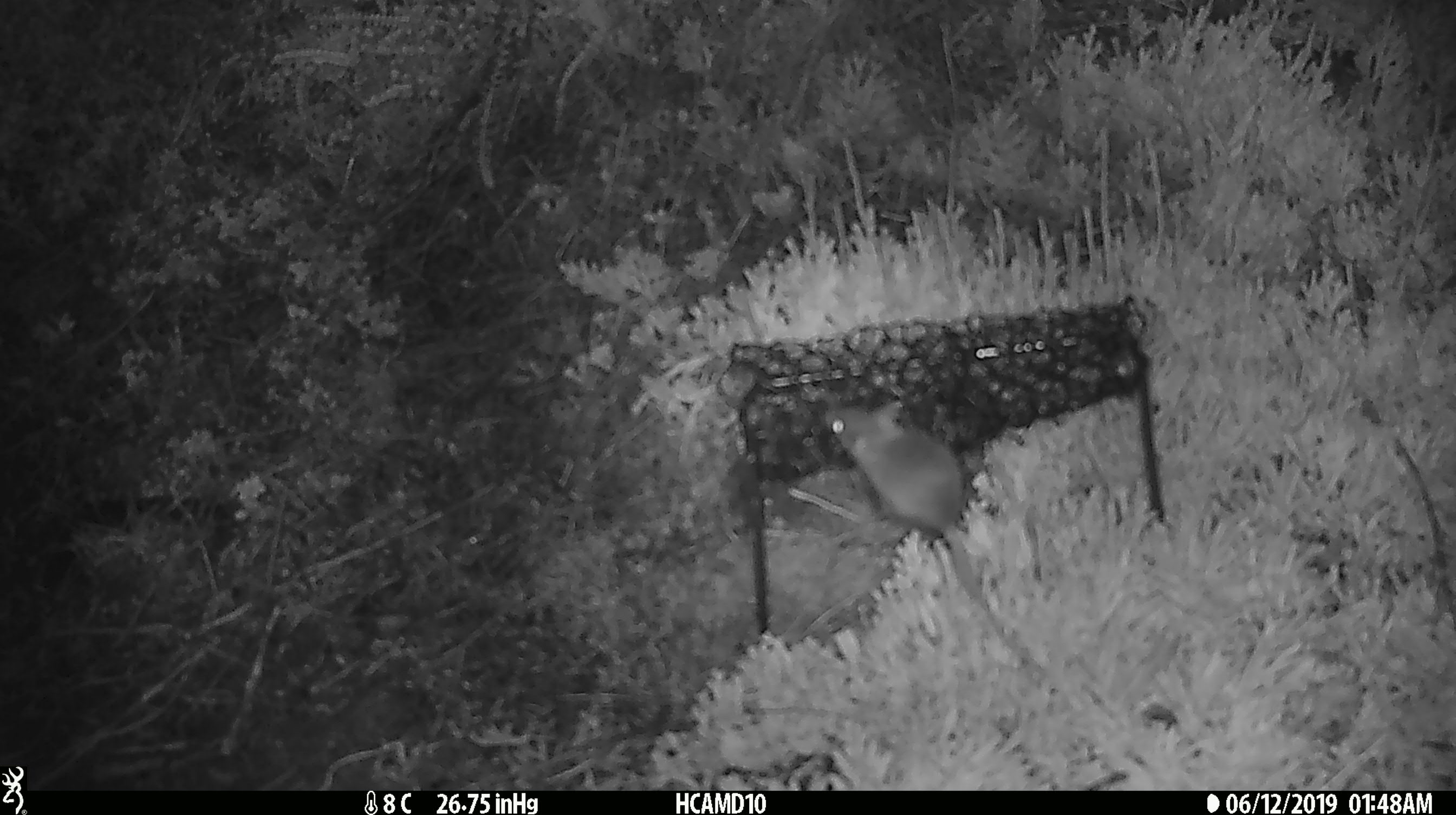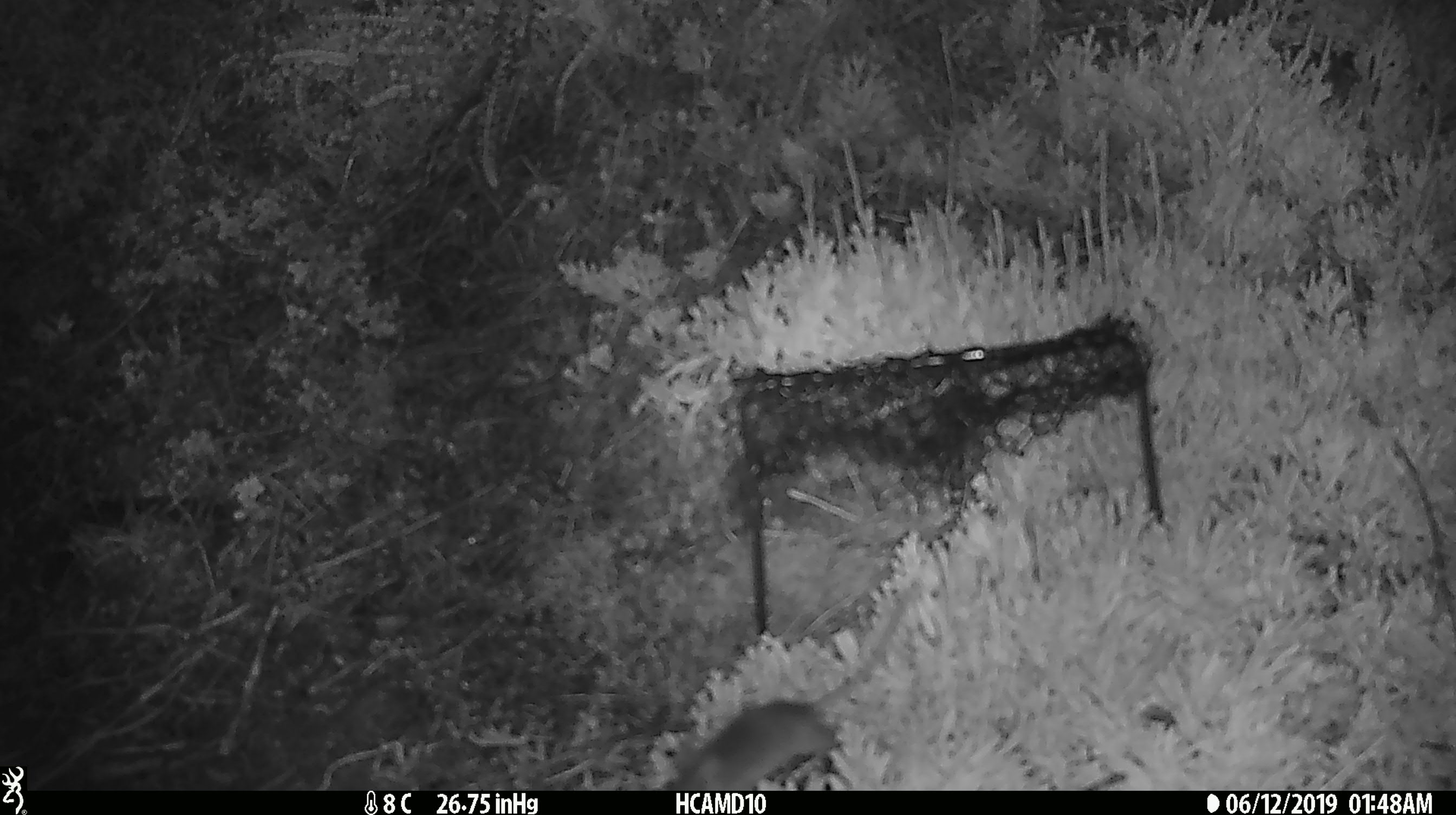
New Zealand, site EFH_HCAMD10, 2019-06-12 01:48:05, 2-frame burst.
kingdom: Animalia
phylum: Chordata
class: Mammalia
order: Rodentia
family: Muridae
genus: Mus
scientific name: Mus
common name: mouse